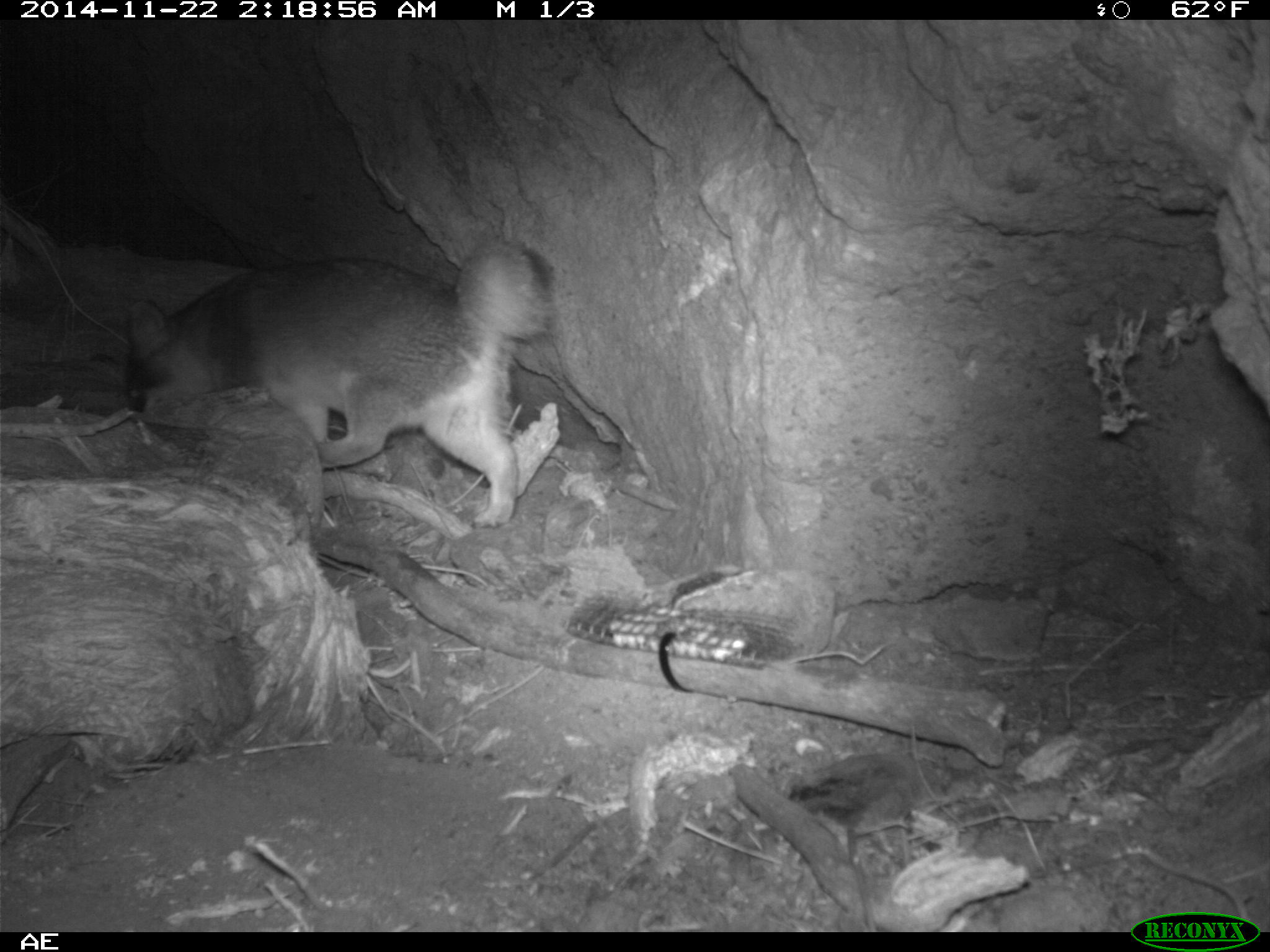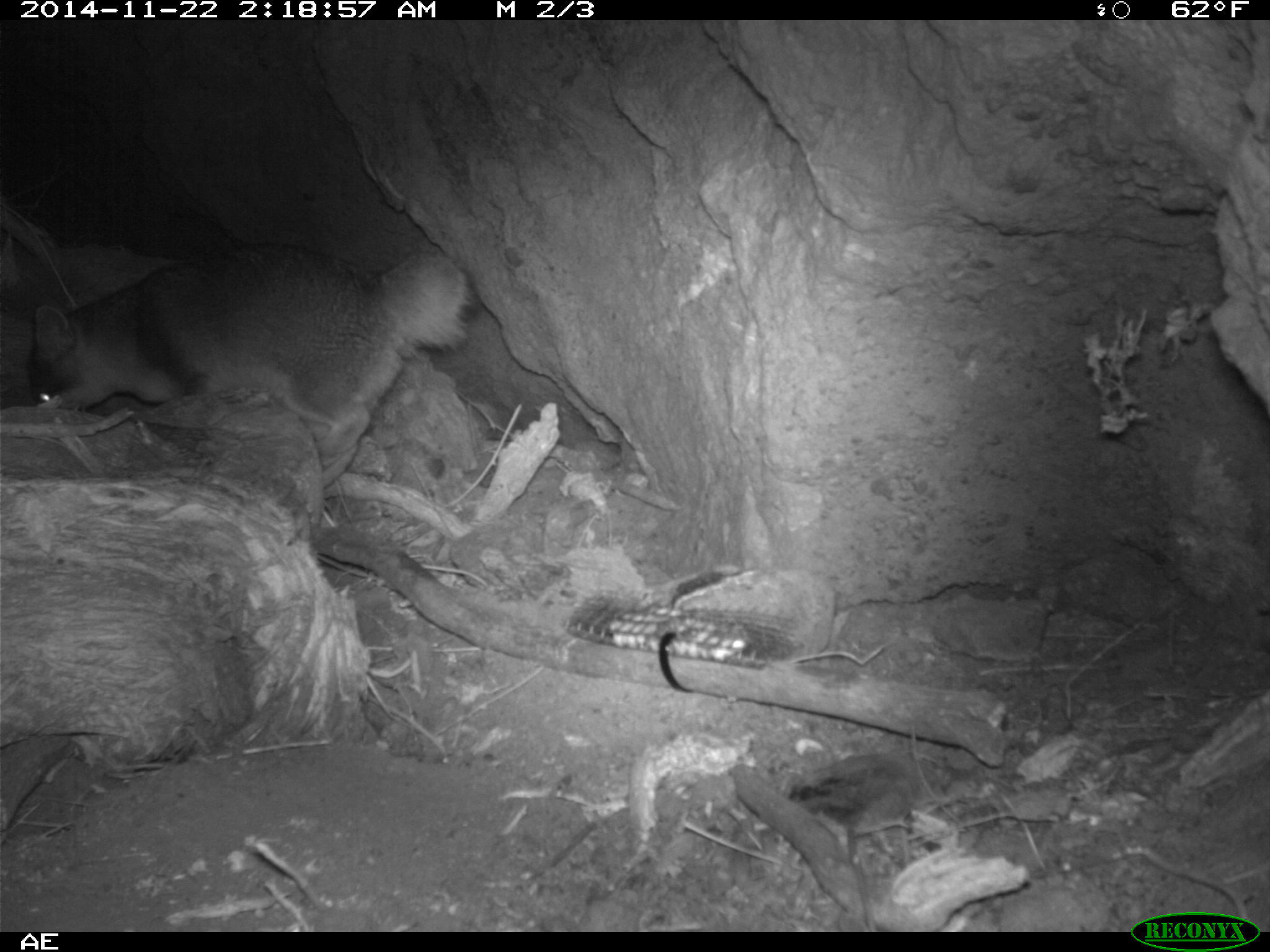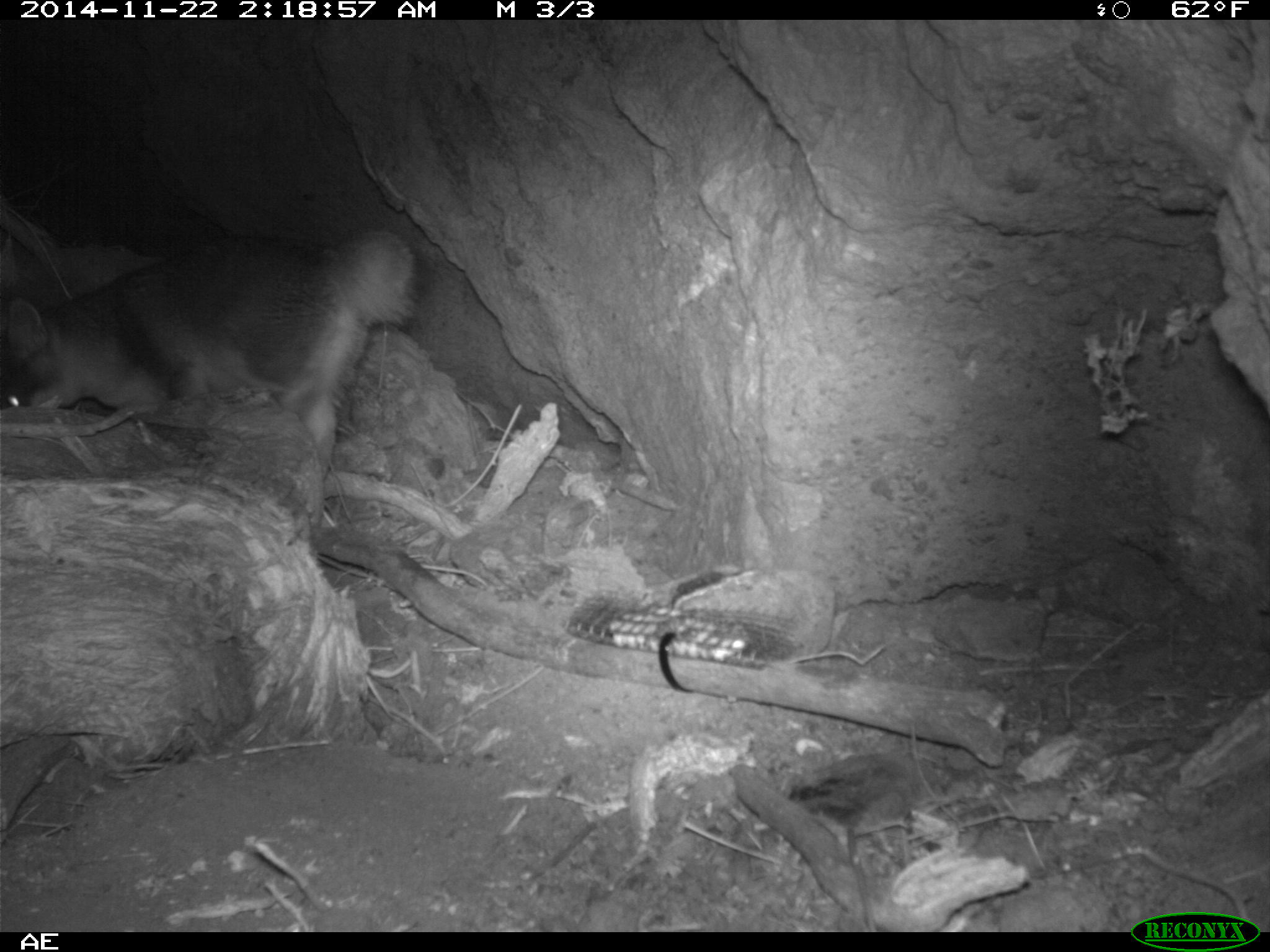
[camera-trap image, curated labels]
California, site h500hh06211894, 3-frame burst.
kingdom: Animalia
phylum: Chordata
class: Mammalia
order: Carnivora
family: Canidae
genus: Urocyon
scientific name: Urocyon littoralis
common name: island fox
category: fox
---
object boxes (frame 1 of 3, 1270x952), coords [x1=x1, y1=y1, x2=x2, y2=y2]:
fox: [x1=124, y1=232, x2=557, y2=527]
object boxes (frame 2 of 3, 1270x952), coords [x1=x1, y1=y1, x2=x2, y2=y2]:
fox: [x1=30, y1=240, x2=476, y2=482]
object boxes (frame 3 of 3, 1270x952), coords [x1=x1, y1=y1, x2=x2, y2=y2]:
fox: [x1=0, y1=229, x2=416, y2=526]